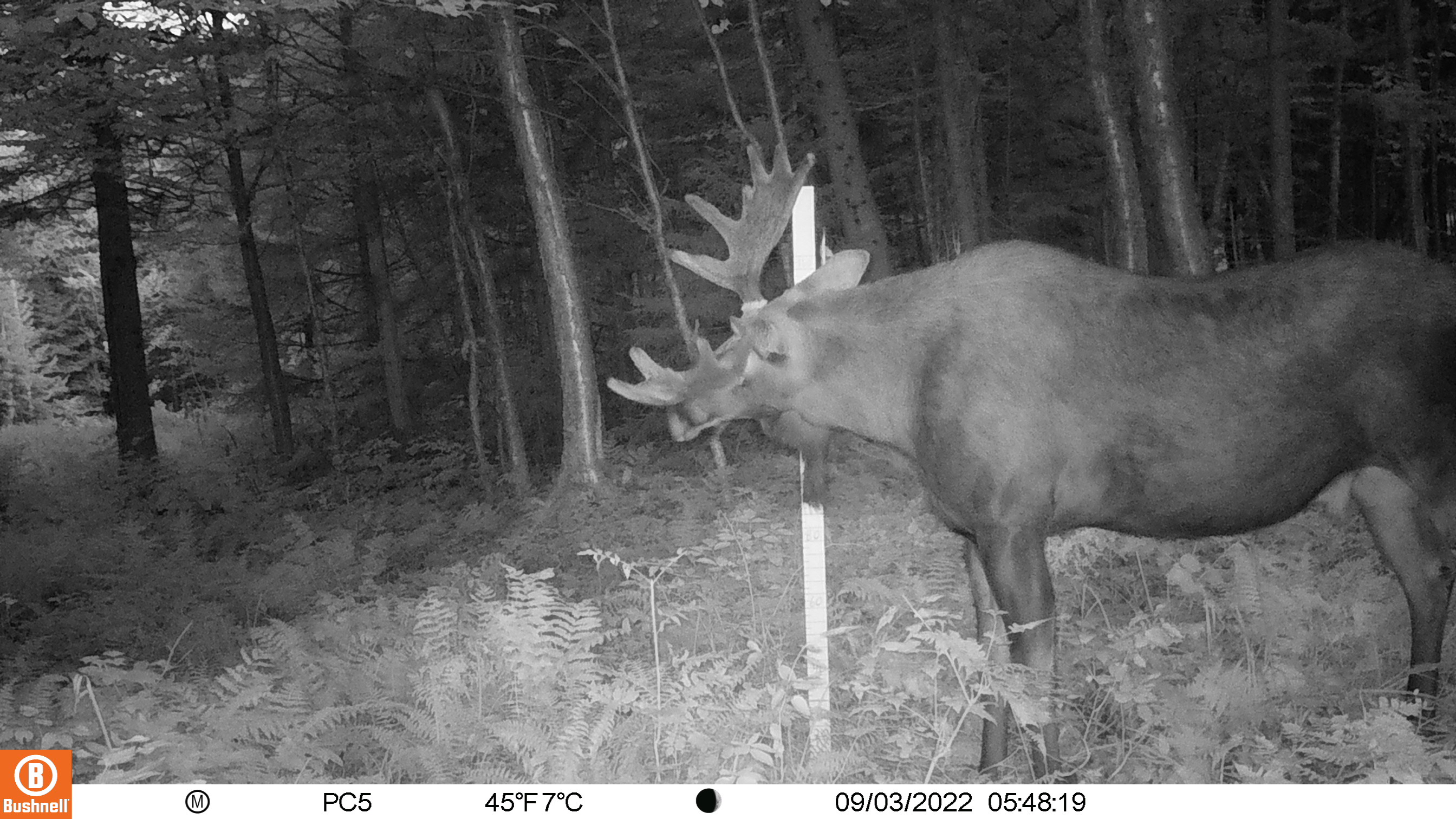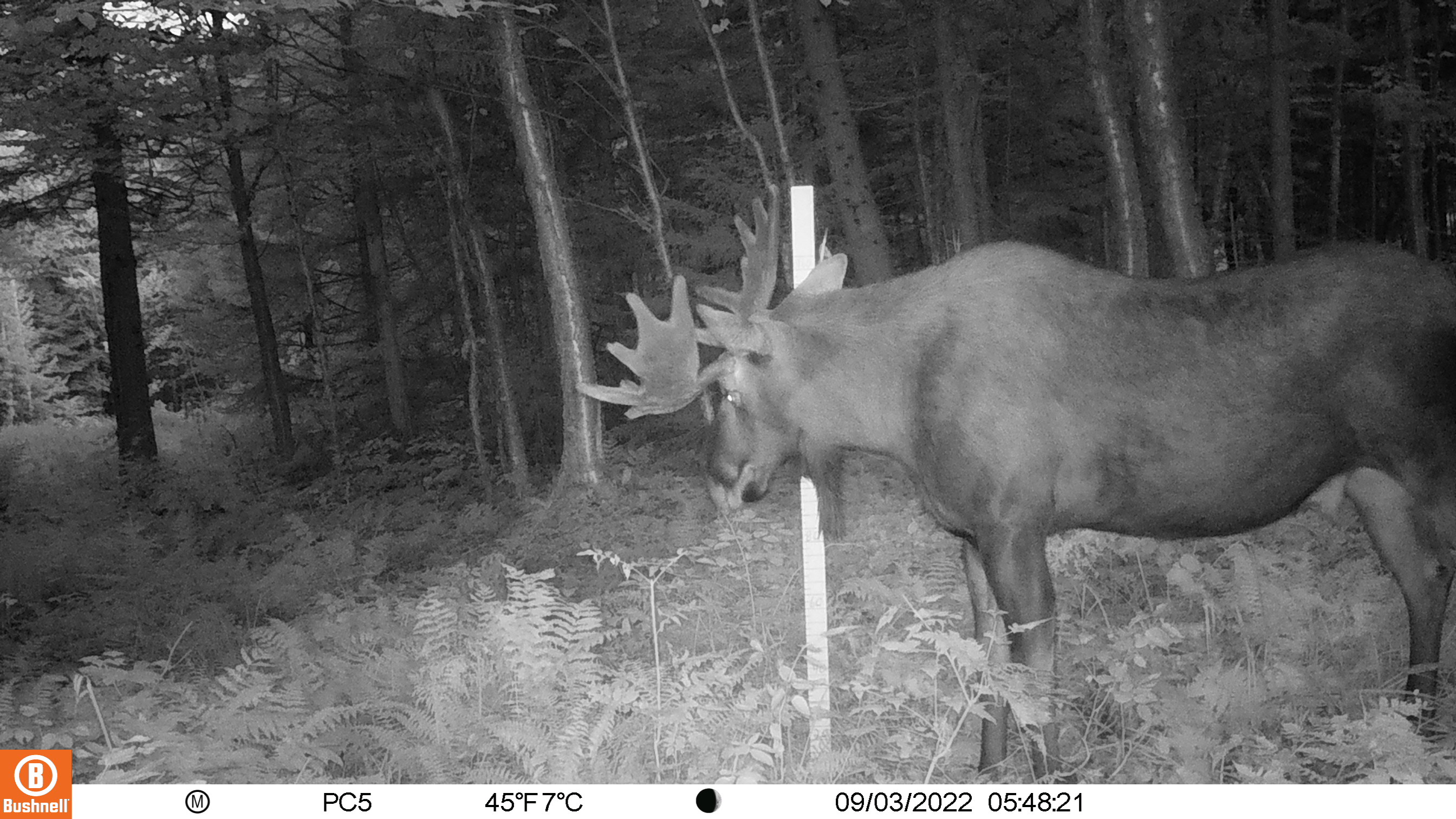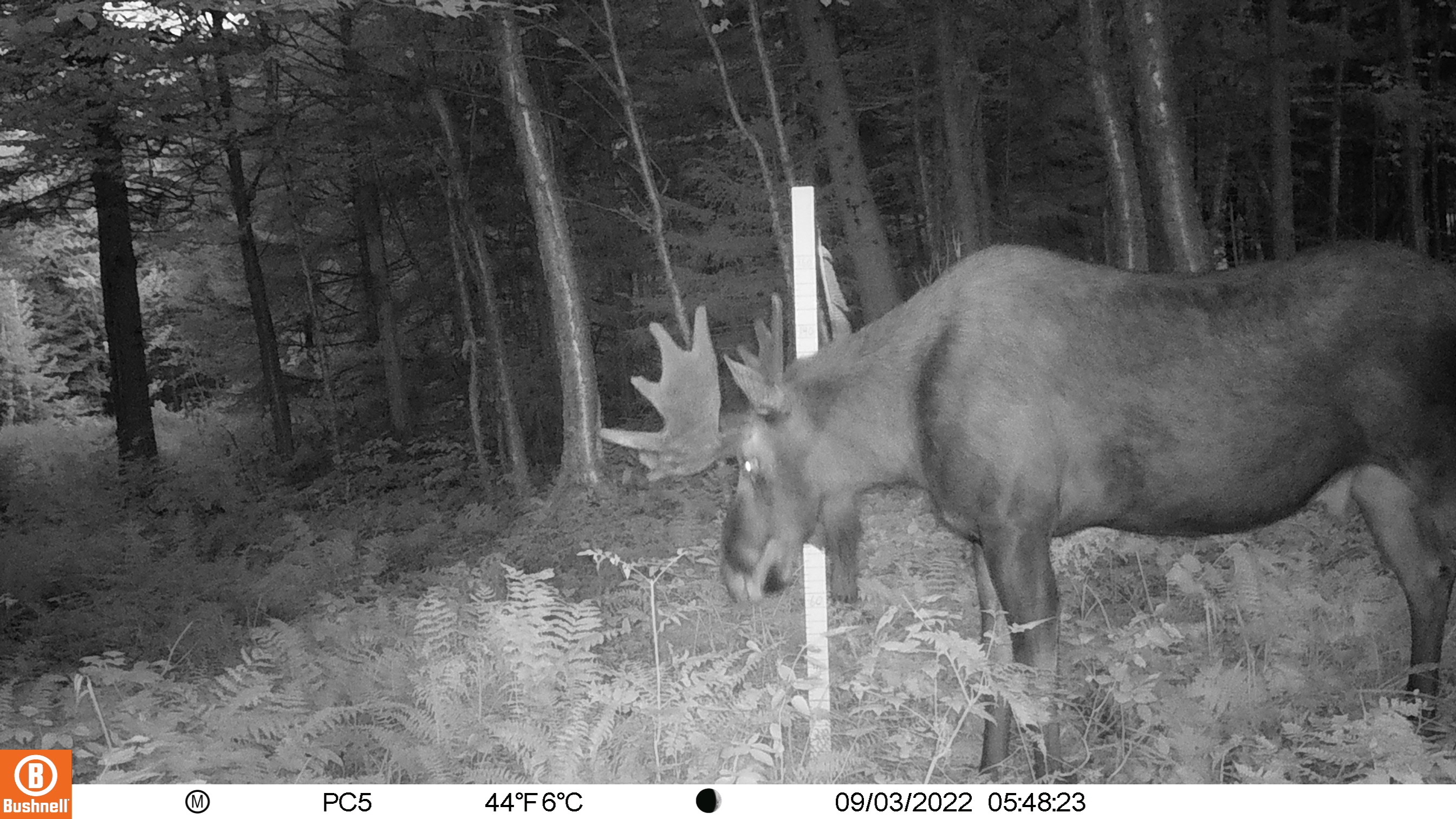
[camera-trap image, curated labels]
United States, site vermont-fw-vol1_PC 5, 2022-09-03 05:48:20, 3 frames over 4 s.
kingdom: Animalia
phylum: Chordata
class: Mammalia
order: Artiodactyla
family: Cervidae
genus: Alces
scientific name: Alces alces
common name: moose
Moose (Alces alces).